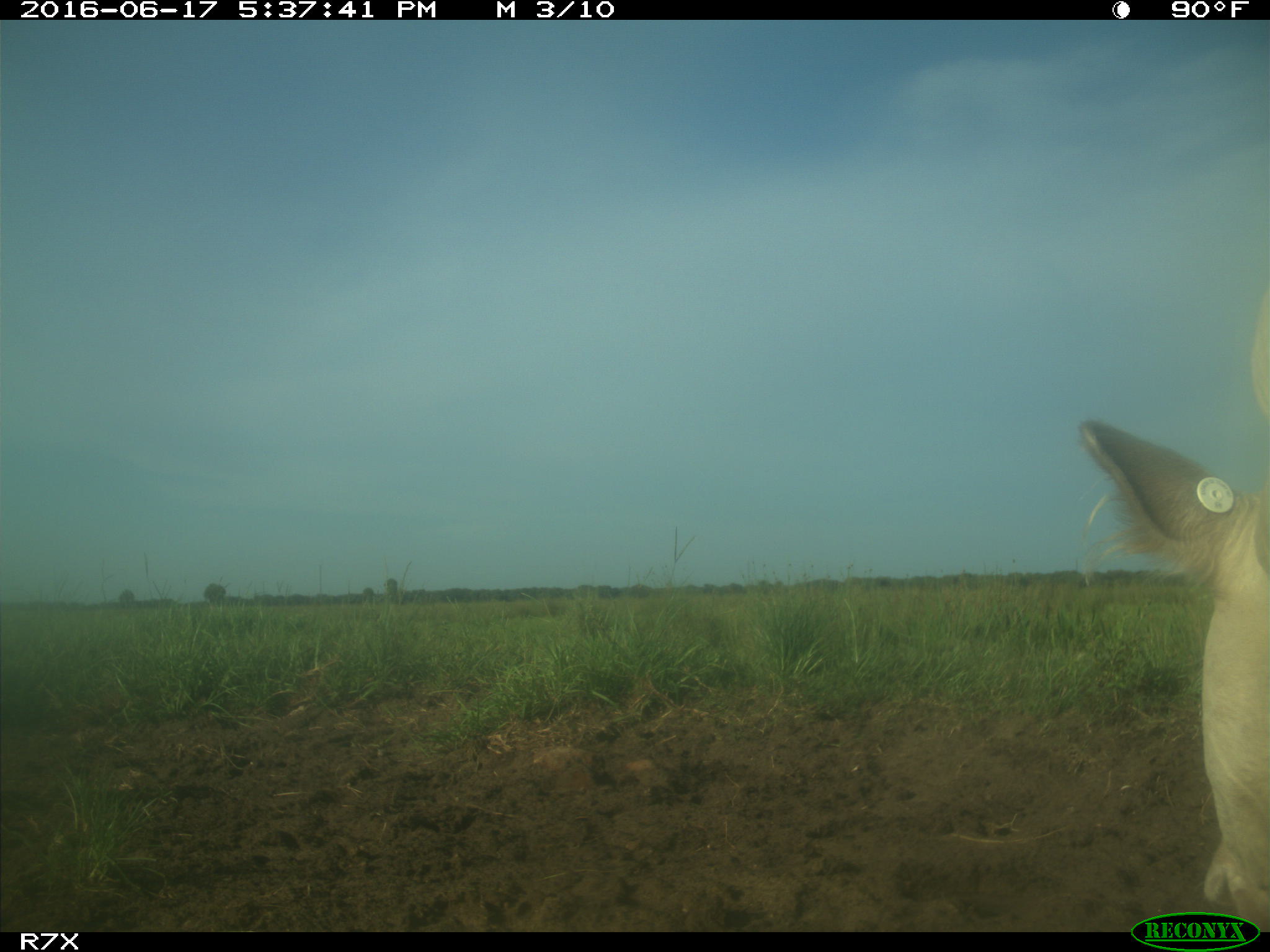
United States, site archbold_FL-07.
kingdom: Animalia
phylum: Chordata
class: Mammalia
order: Artiodactyla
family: Bovidae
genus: Bos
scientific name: Bos taurus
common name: domestic cow